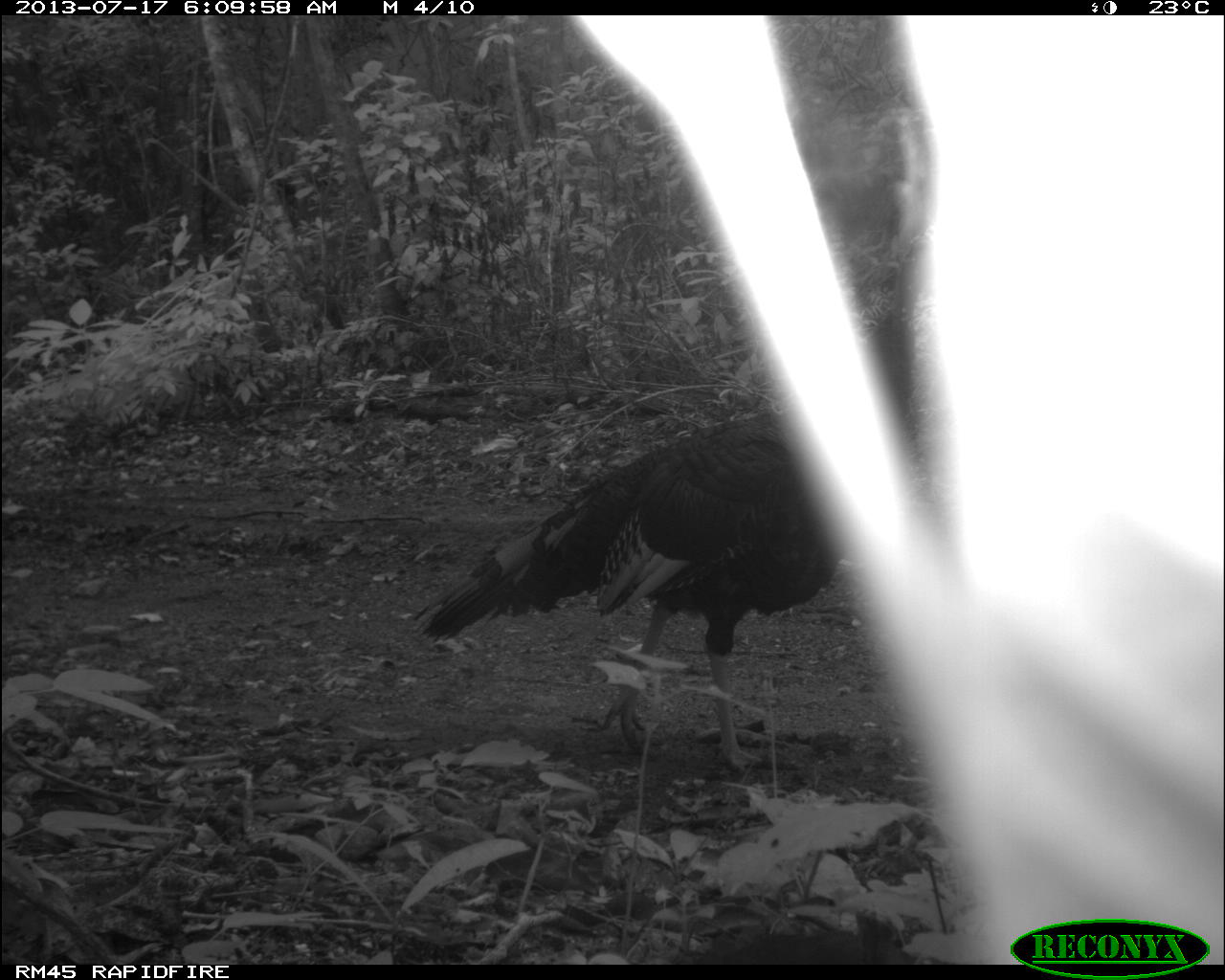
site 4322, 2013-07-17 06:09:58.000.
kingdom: Animalia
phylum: Chordata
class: Aves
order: Galliformes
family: Phasianidae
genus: Meleagris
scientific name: Meleagris ocellata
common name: ocellated turkey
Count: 1.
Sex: male.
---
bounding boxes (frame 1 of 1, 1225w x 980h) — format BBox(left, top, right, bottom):
meleagris ocellata: BBox(411, 236, 924, 775)